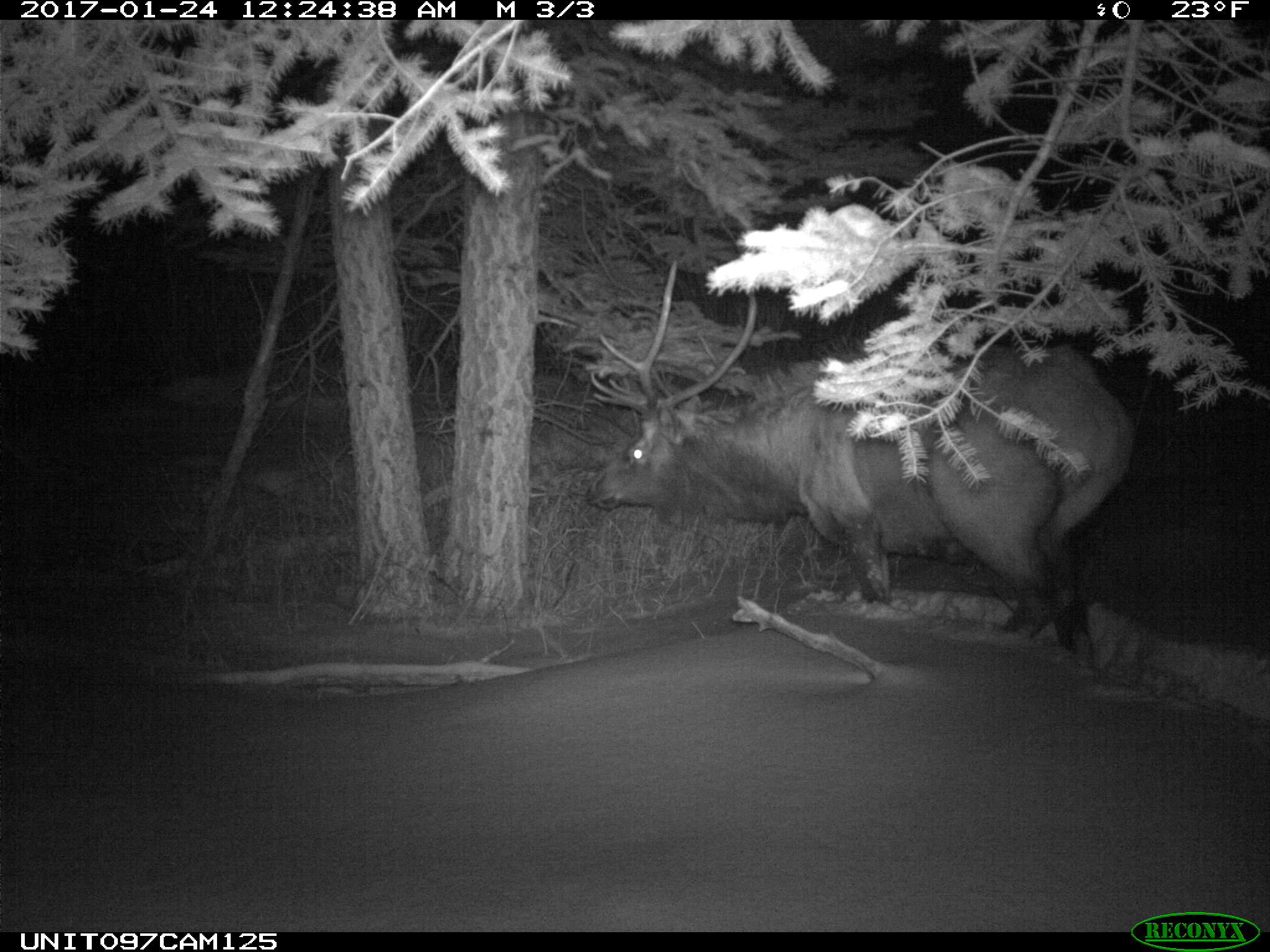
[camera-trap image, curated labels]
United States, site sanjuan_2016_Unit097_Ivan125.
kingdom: Animalia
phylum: Chordata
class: Mammalia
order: Artiodactyla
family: Cervidae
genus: Cervus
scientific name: Cervus elaphus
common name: red deer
Cervus elaphus (red deer).